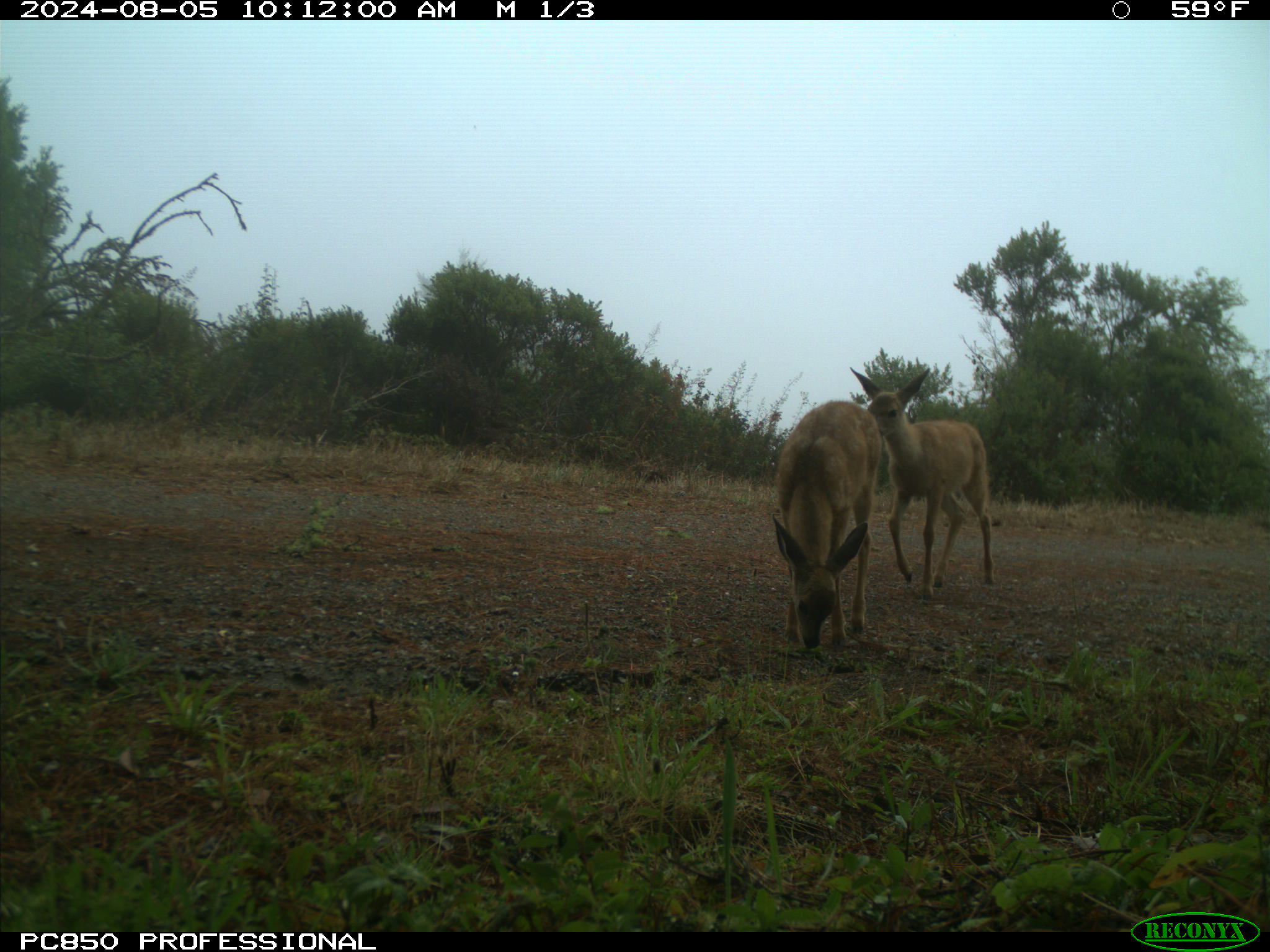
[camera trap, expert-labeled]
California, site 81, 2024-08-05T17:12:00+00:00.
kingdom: Animalia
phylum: Chordata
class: Mammalia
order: Artiodactyla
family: Cervidae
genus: Odocoileus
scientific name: Odocoileus hemionus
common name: mule deer